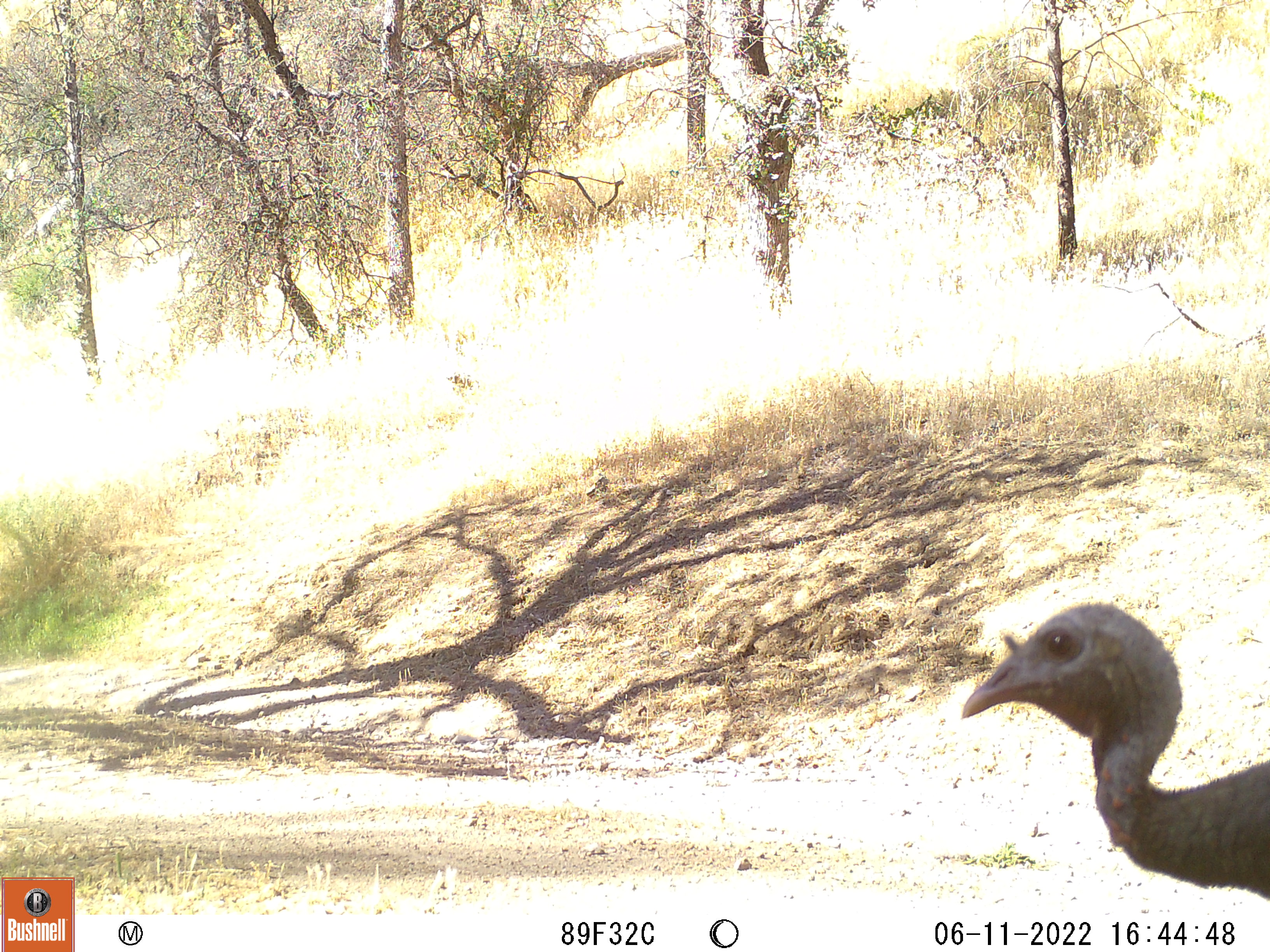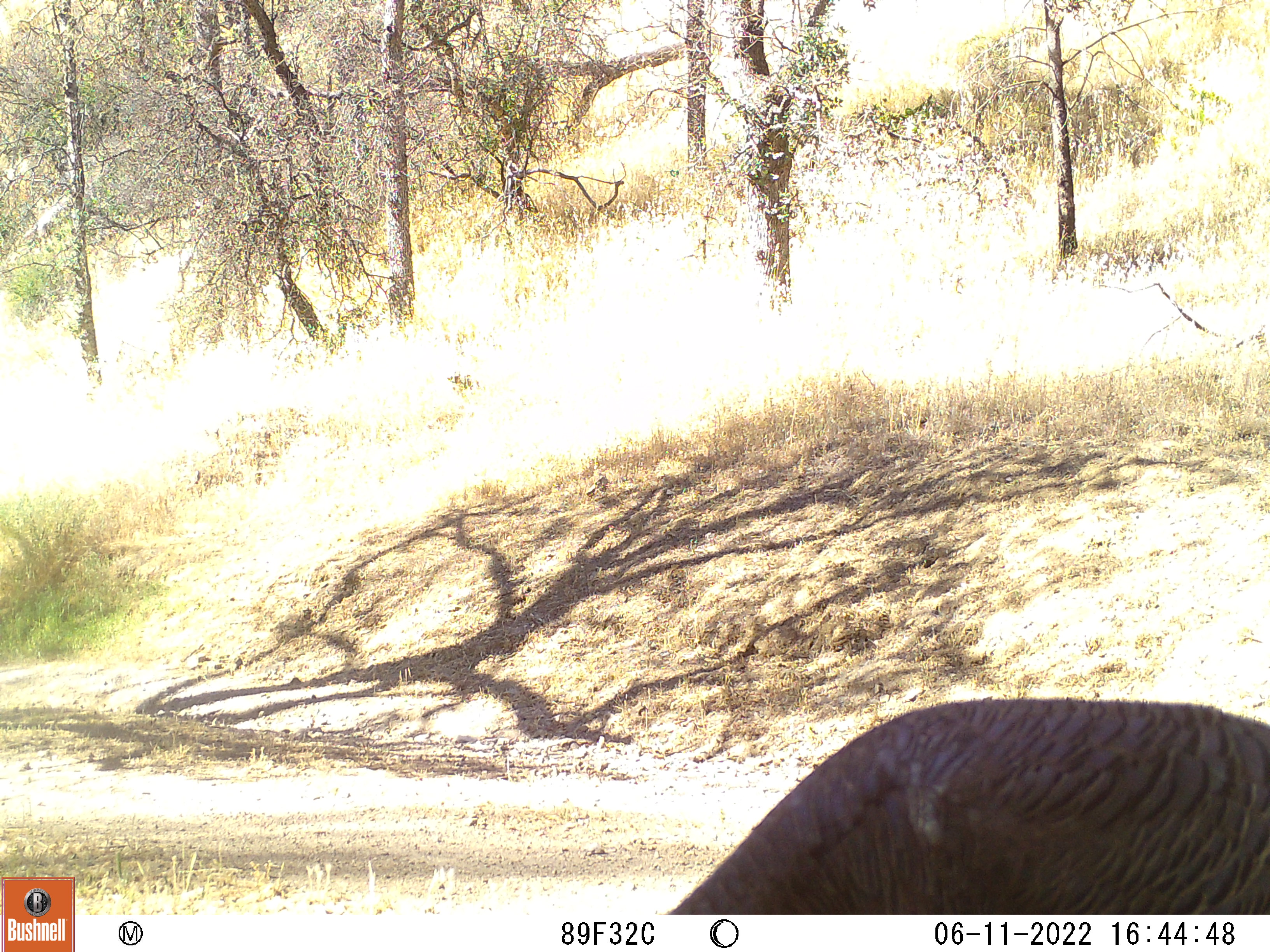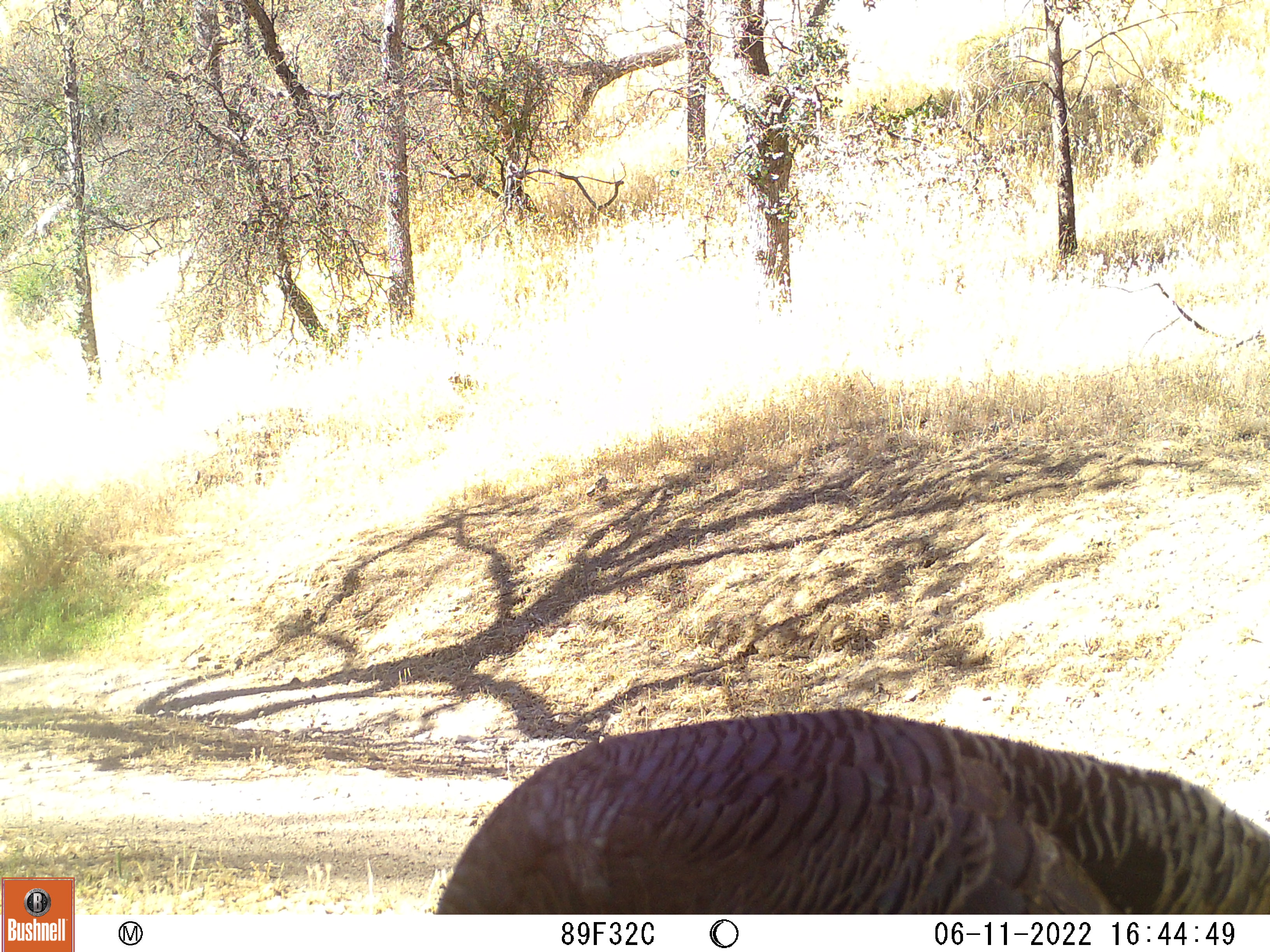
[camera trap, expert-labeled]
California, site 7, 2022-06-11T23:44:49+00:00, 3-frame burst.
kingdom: Animalia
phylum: Chordata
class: Aves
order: Galliformes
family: Phasianidae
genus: Meleagris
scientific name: Meleagris gallopavo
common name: turkey